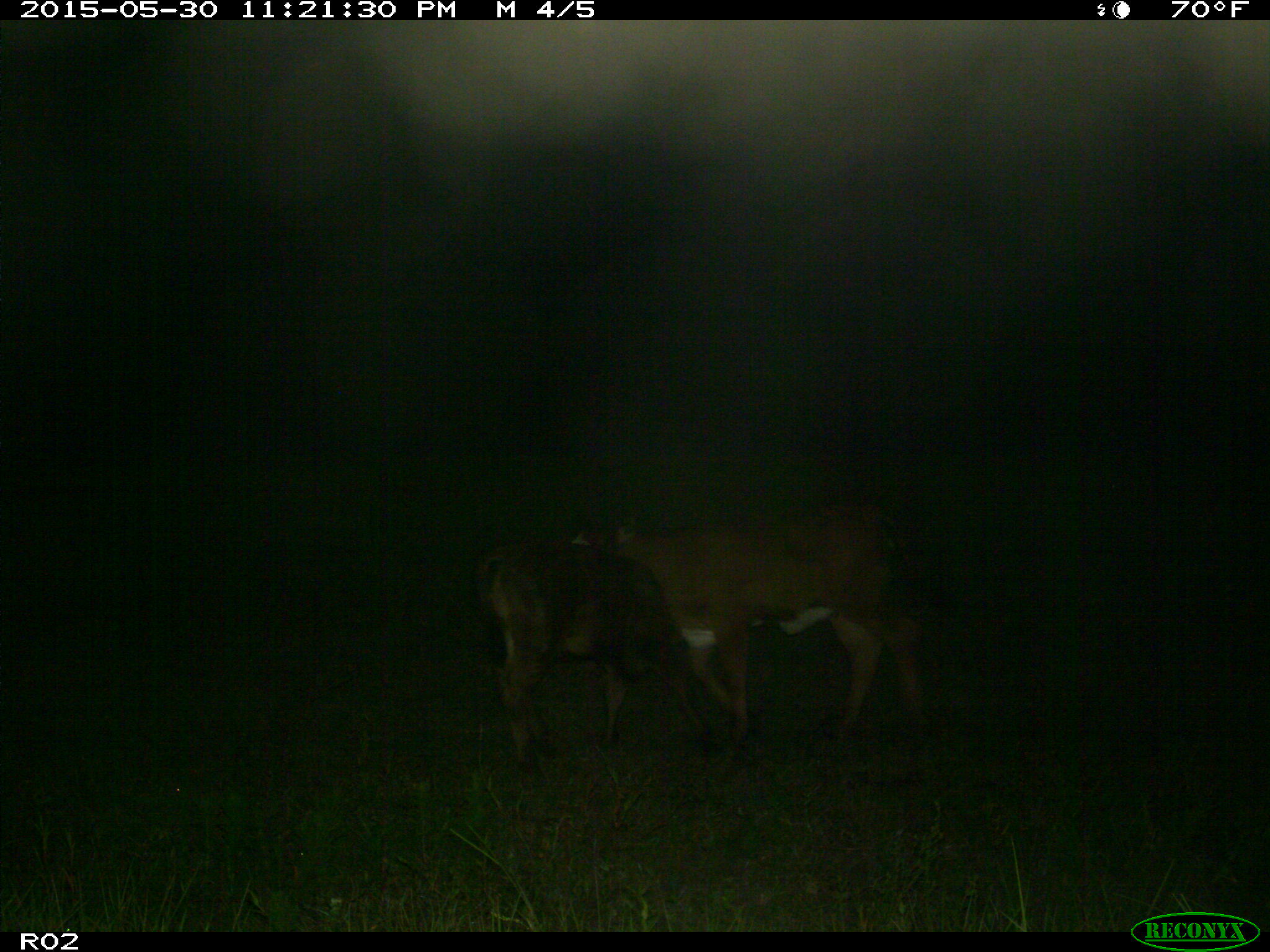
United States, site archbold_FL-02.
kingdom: Animalia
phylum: Chordata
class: Mammalia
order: Artiodactyla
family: Bovidae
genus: Bos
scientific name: Bos taurus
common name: domestic cow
Bos taurus (domestic cow).